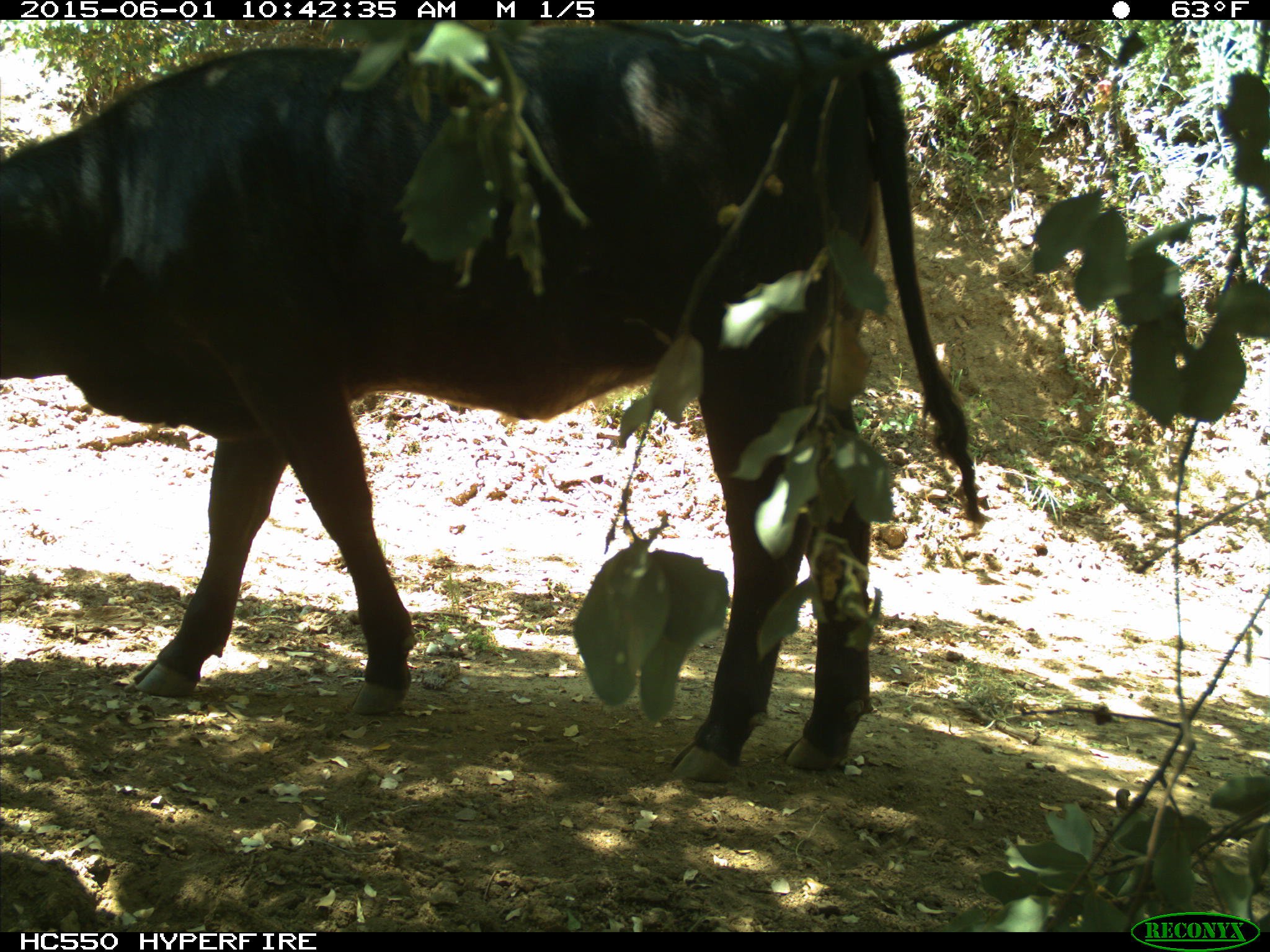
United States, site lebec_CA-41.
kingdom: Animalia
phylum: Chordata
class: Mammalia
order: Artiodactyla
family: Bovidae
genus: Bos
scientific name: Bos taurus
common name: domestic cow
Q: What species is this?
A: Bos taurus (domestic cow).